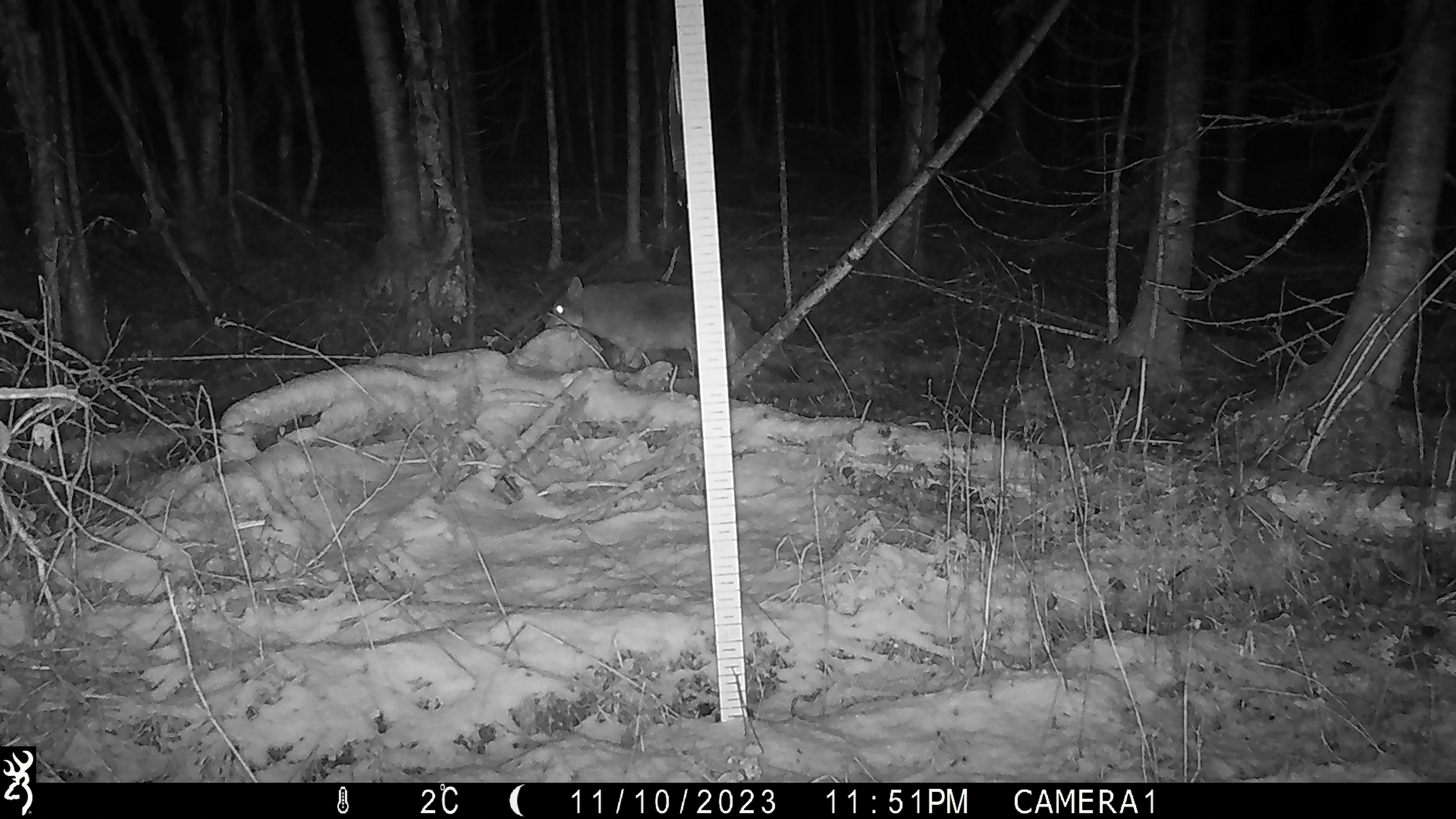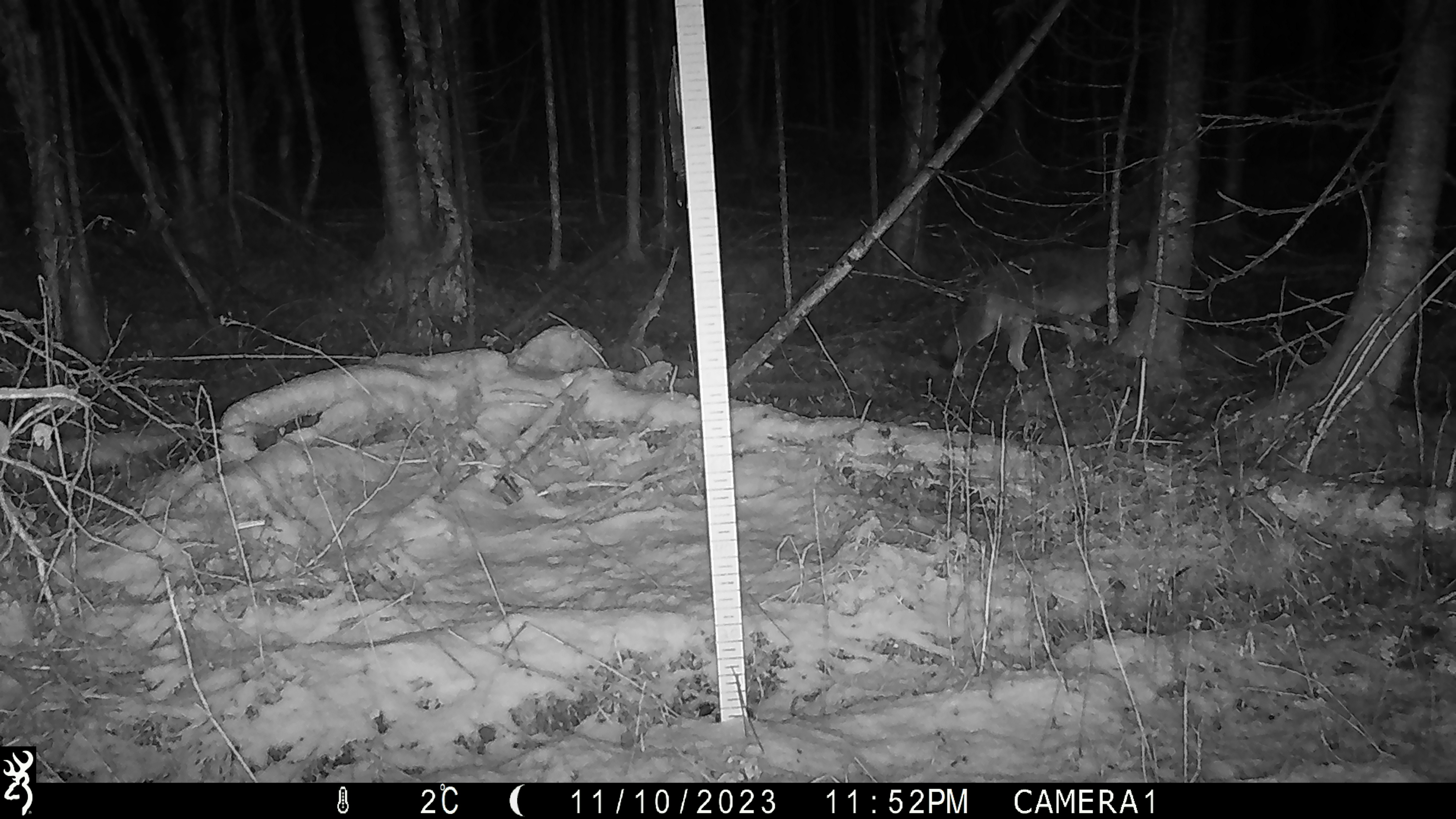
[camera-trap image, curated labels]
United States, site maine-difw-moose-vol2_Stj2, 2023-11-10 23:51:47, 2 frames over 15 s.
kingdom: Animalia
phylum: Chordata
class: Mammalia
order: Carnivora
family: Canidae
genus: Canis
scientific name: Canis latrans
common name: coyote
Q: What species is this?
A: Coyote (Canis latrans).